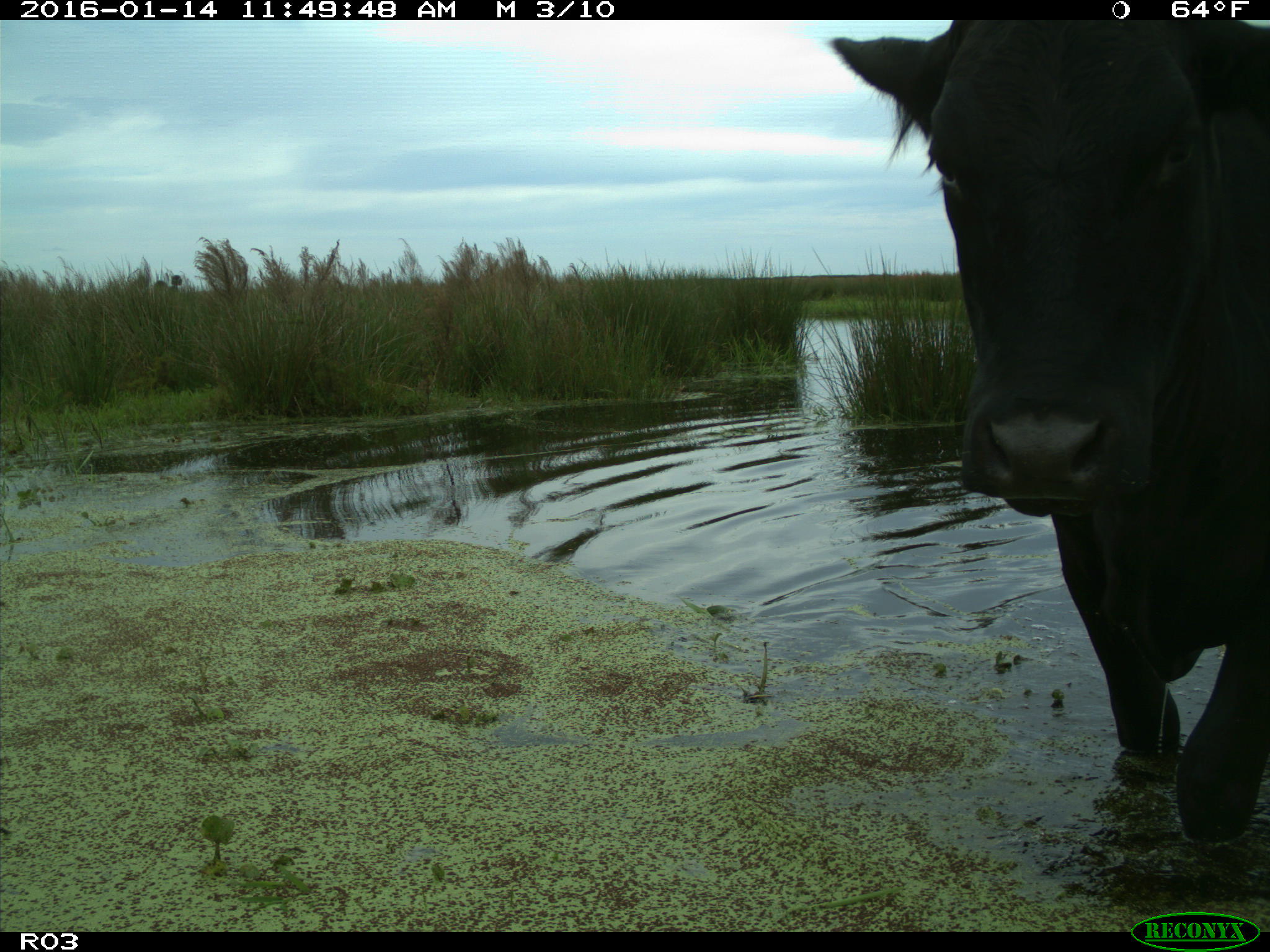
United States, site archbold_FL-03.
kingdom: Animalia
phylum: Chordata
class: Mammalia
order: Artiodactyla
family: Bovidae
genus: Bos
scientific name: Bos taurus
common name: domestic cow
Bos taurus (domestic cow).